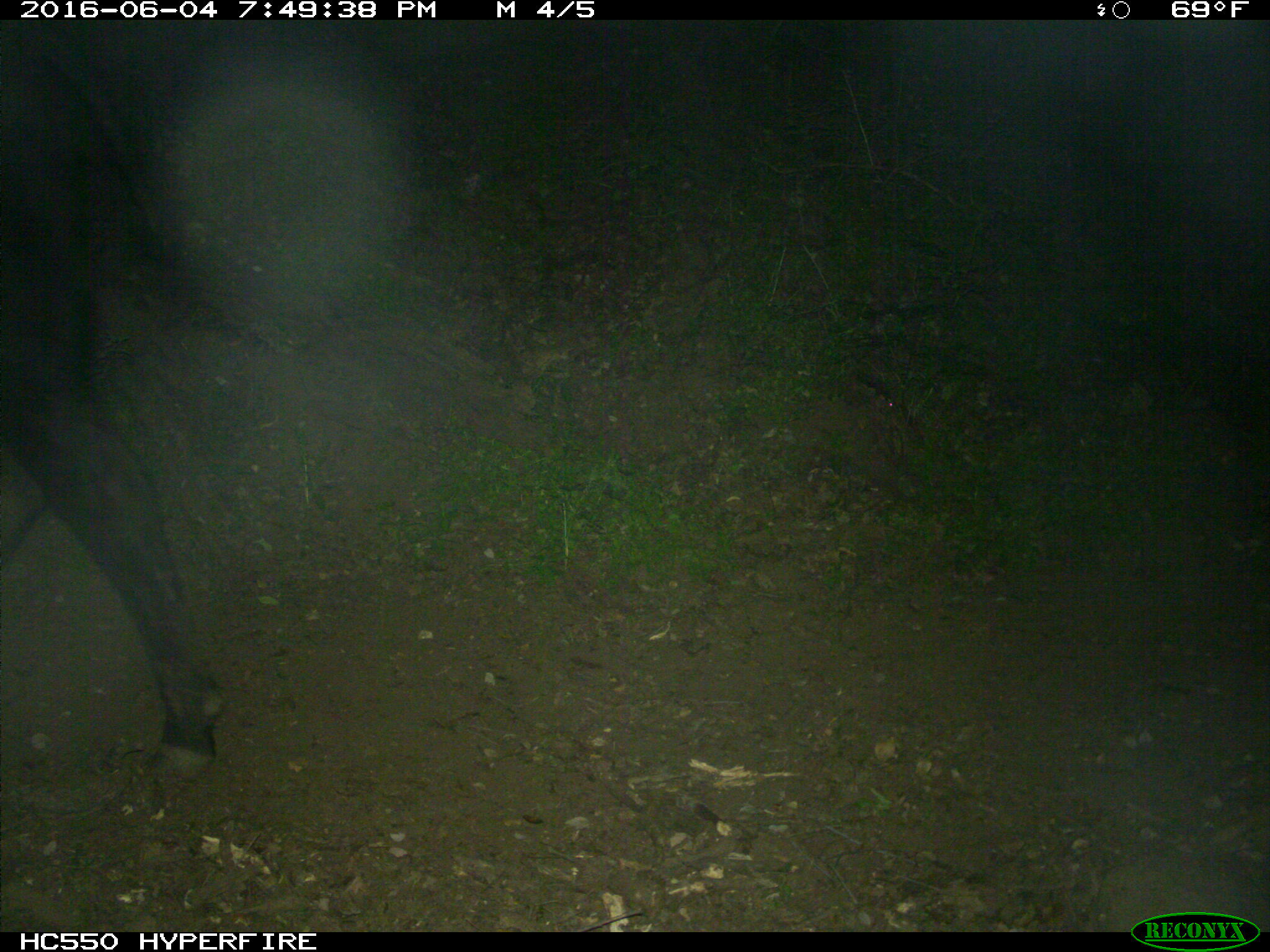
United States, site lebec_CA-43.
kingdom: Animalia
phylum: Chordata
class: Mammalia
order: Artiodactyla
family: Bovidae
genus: Bos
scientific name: Bos taurus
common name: domestic cow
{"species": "Bos taurus (domestic cow)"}